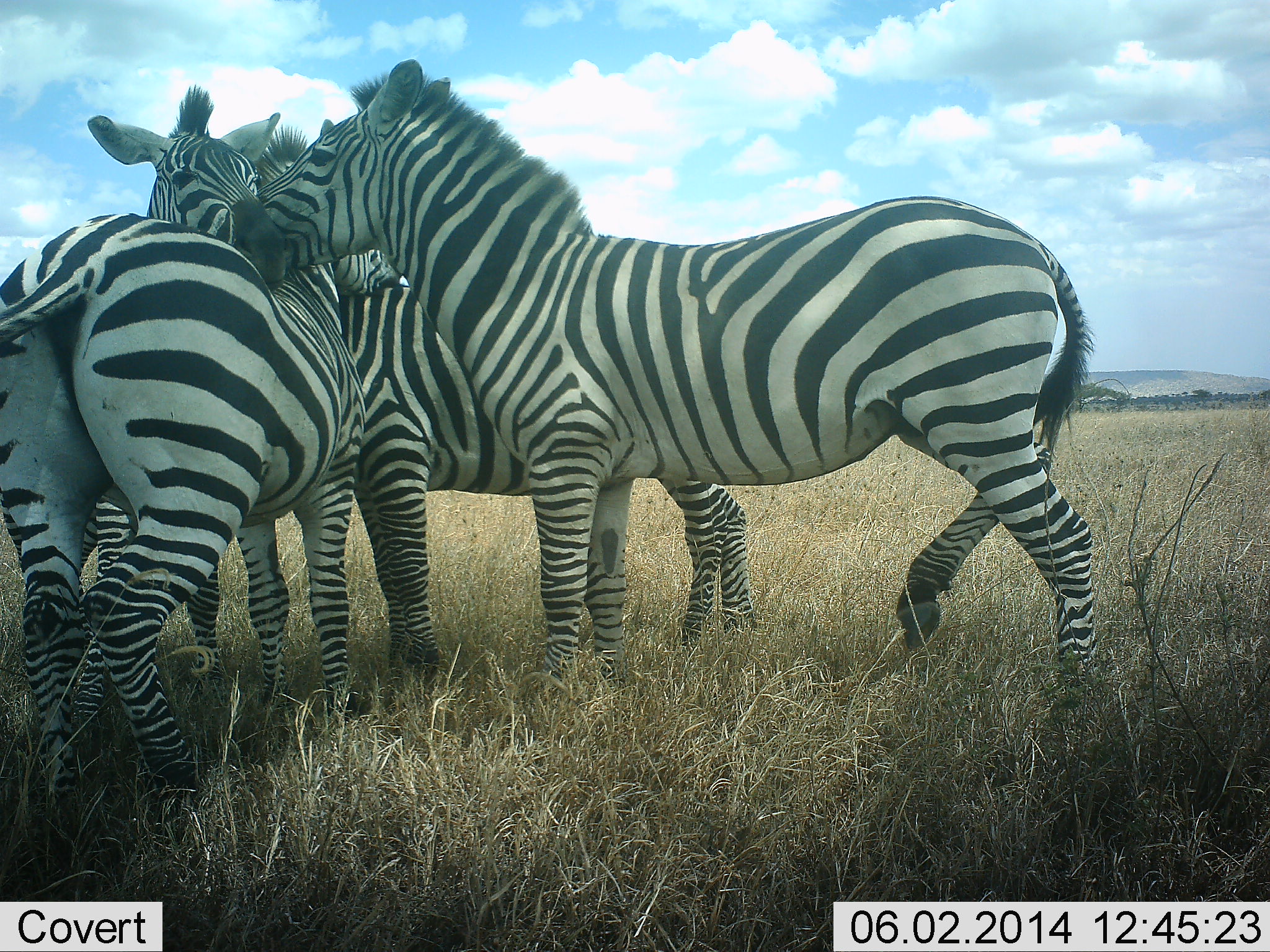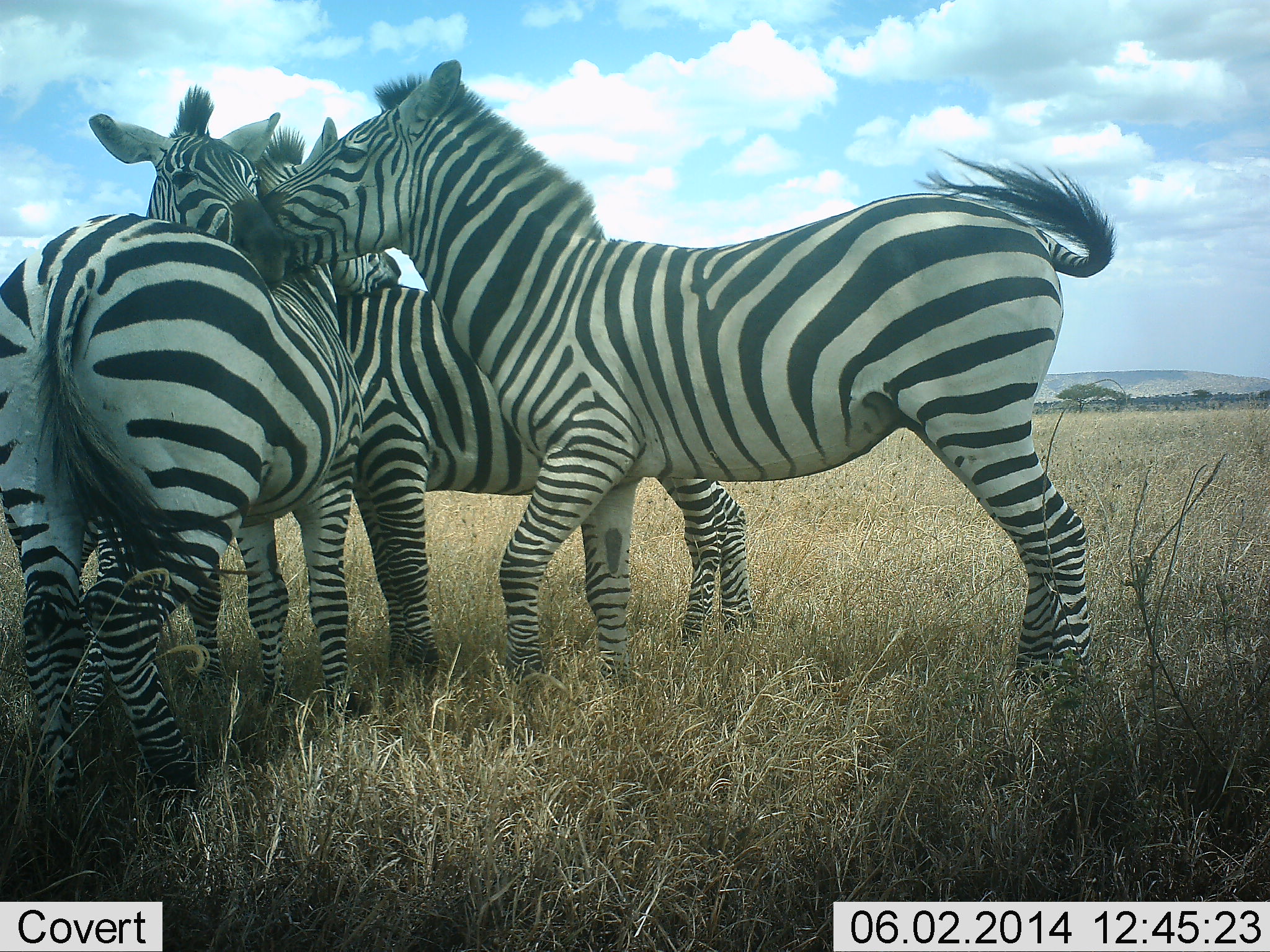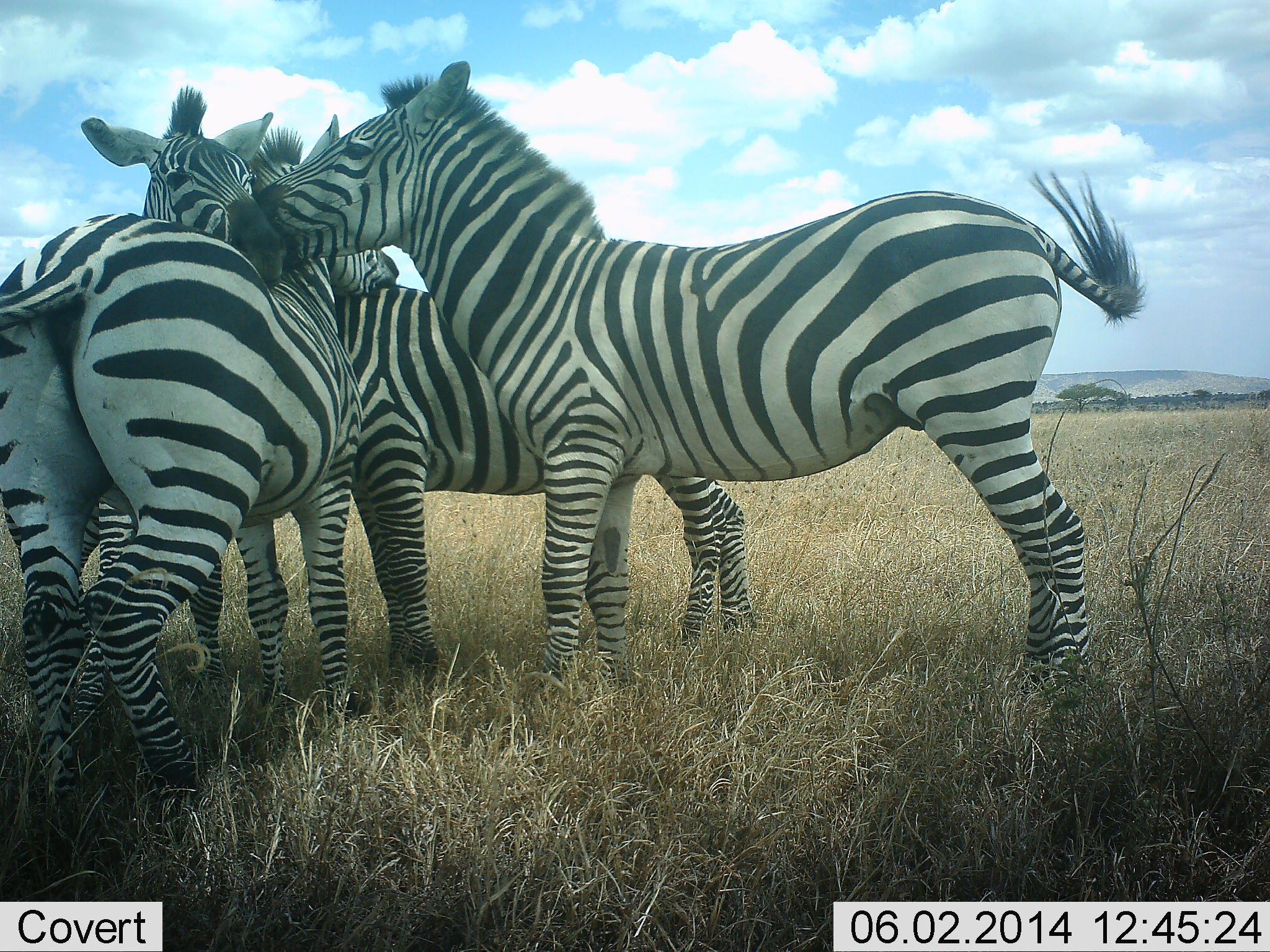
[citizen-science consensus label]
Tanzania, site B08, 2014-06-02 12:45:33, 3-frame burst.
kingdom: Animalia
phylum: Chordata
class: Mammalia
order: Perissodactyla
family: Equidae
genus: Equus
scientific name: Equus quagga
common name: plains zebra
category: zebra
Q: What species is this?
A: Zebra (plains zebra) (Equus quagga).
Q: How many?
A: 4.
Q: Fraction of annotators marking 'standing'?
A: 20%.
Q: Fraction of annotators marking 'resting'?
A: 0%.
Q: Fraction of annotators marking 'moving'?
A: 0%.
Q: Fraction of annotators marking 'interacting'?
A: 100%.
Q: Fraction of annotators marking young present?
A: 0%.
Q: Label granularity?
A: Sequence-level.